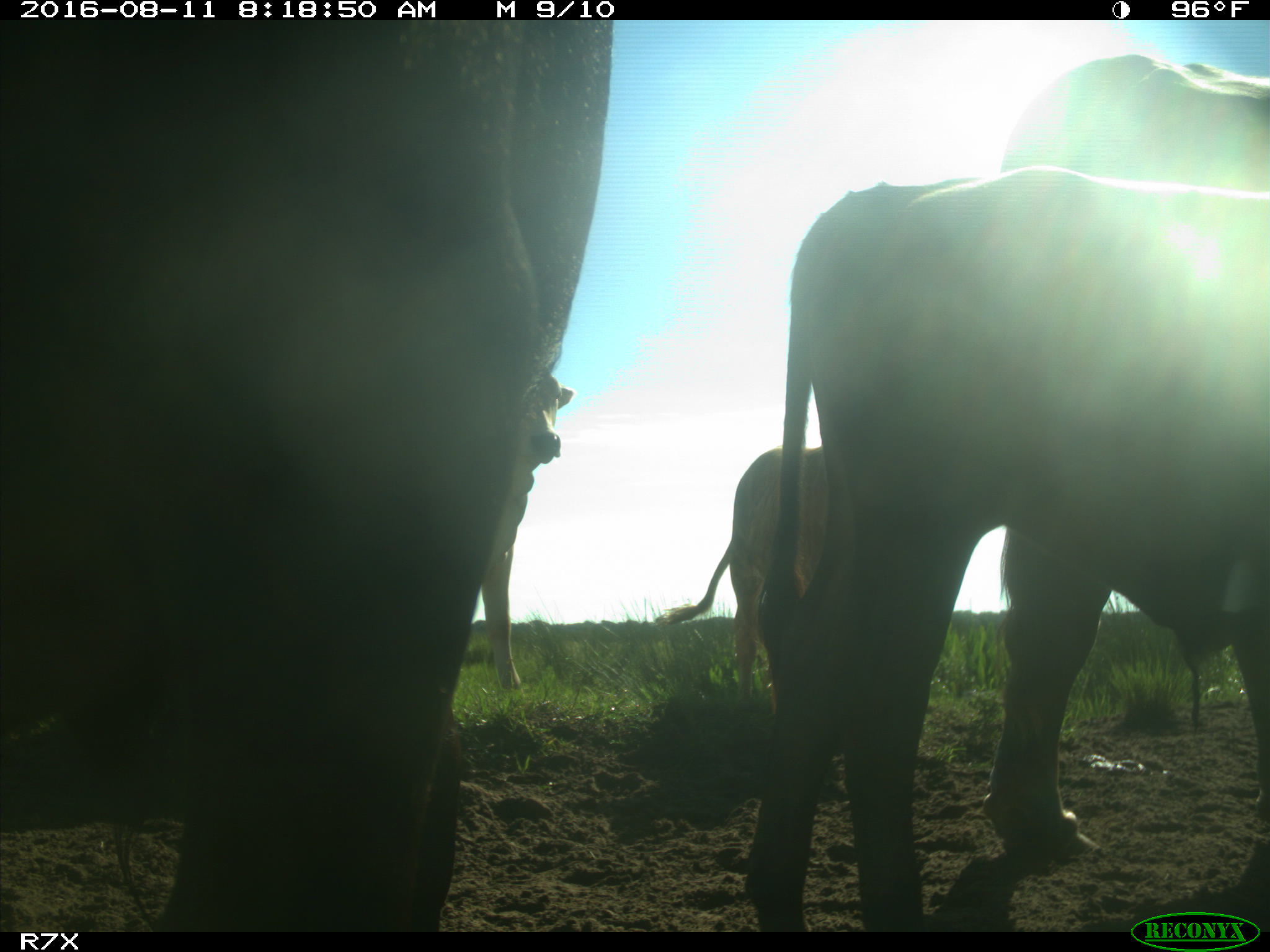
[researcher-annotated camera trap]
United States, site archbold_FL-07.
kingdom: Animalia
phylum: Chordata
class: Mammalia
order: Artiodactyla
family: Bovidae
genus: Bos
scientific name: Bos taurus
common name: domestic cow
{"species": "Bos taurus (domestic cow)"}